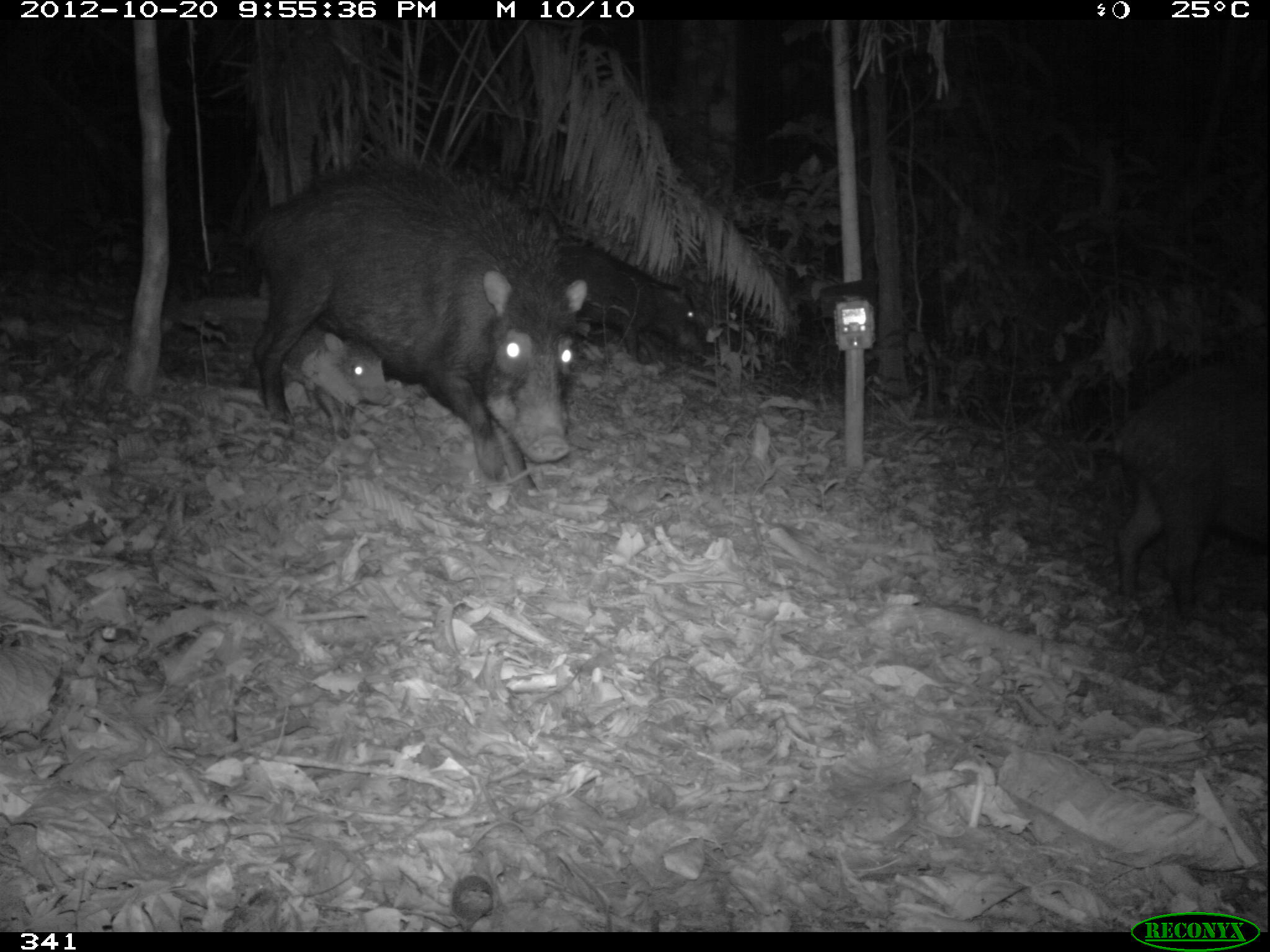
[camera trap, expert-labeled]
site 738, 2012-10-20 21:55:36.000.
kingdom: Animalia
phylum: Chordata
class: Mammalia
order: Artiodactyla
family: Tayassuidae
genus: Tayassu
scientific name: Tayassu pecari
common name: white-lipped peccary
Tayassu pecari (white-lipped peccary).